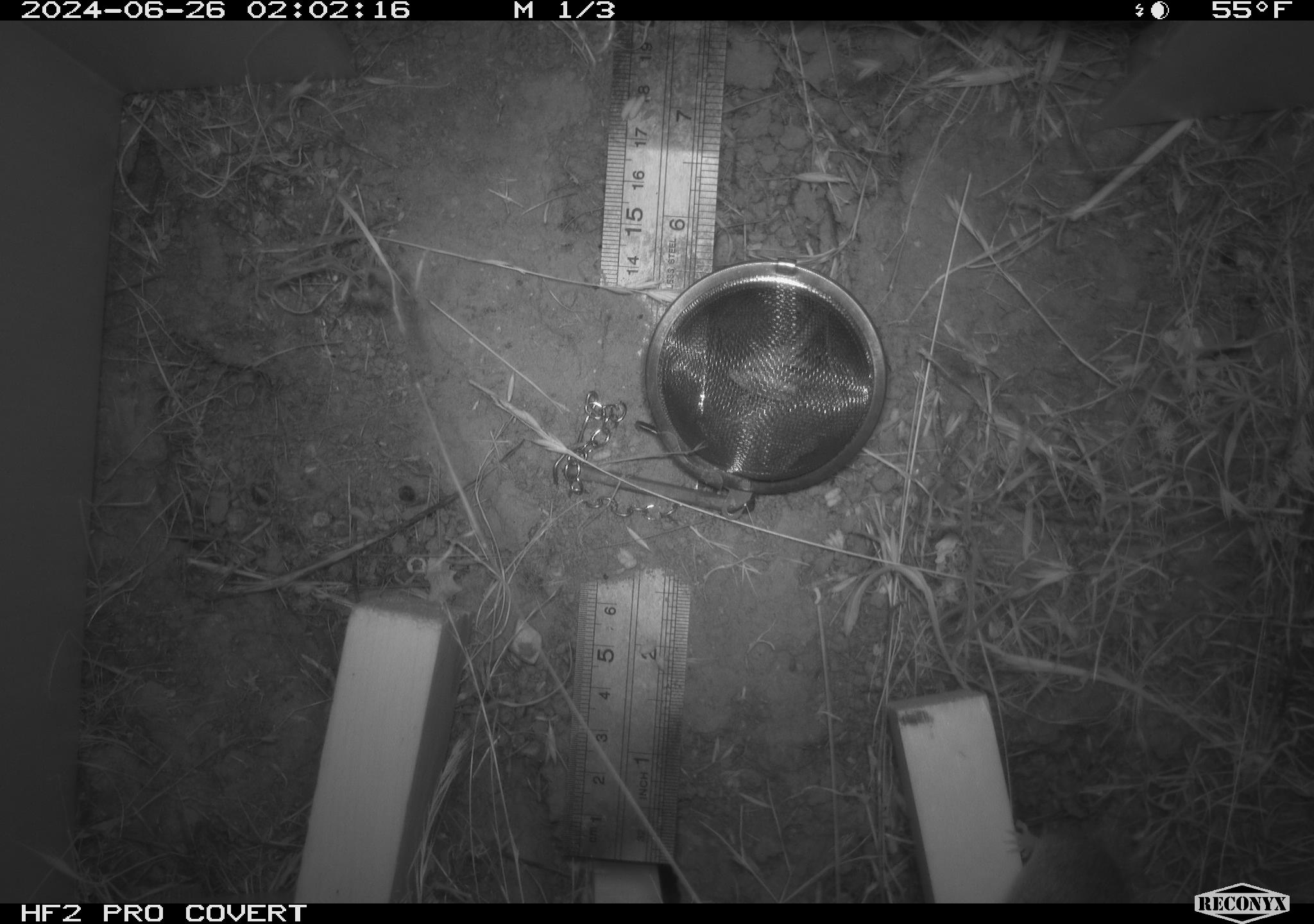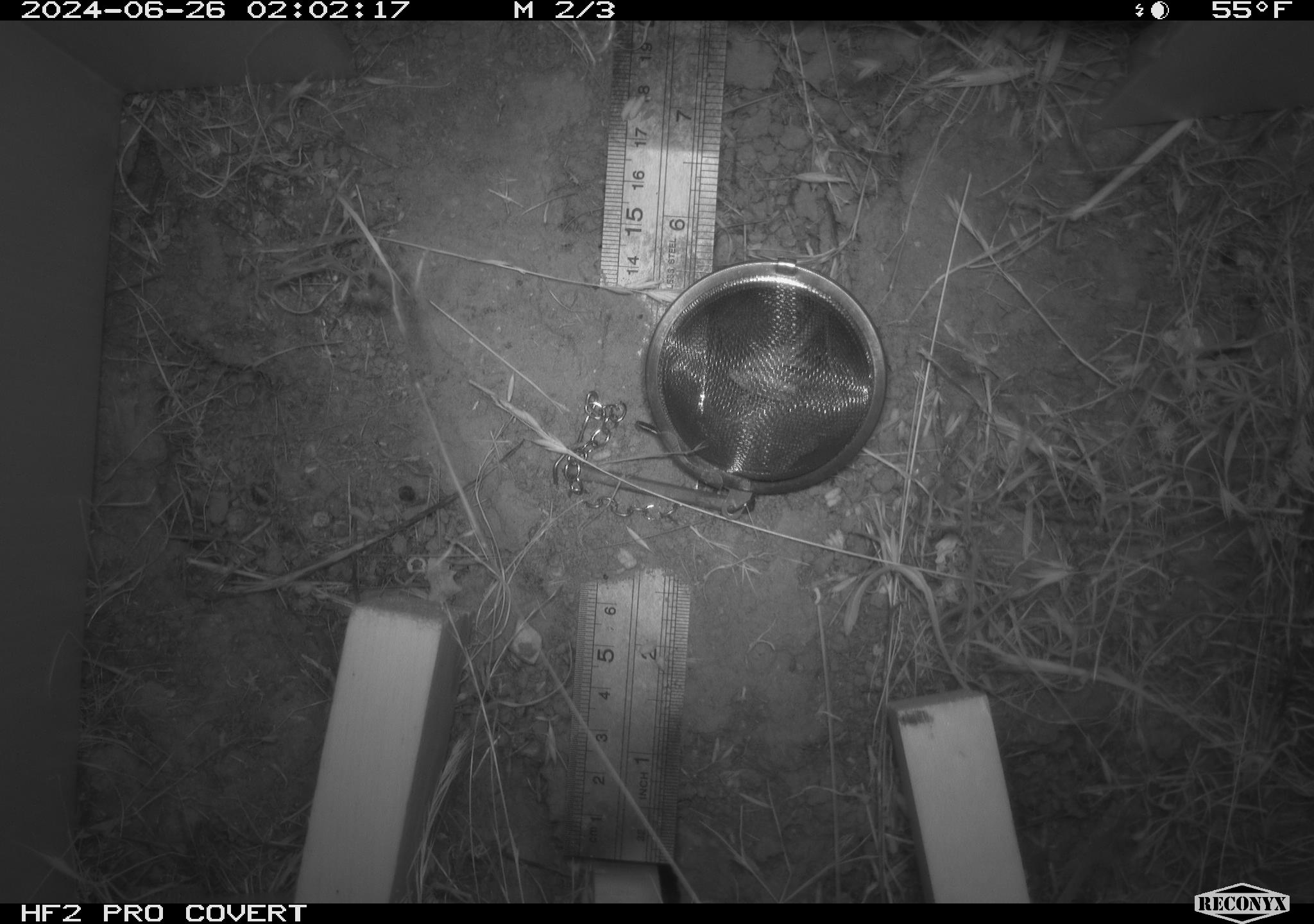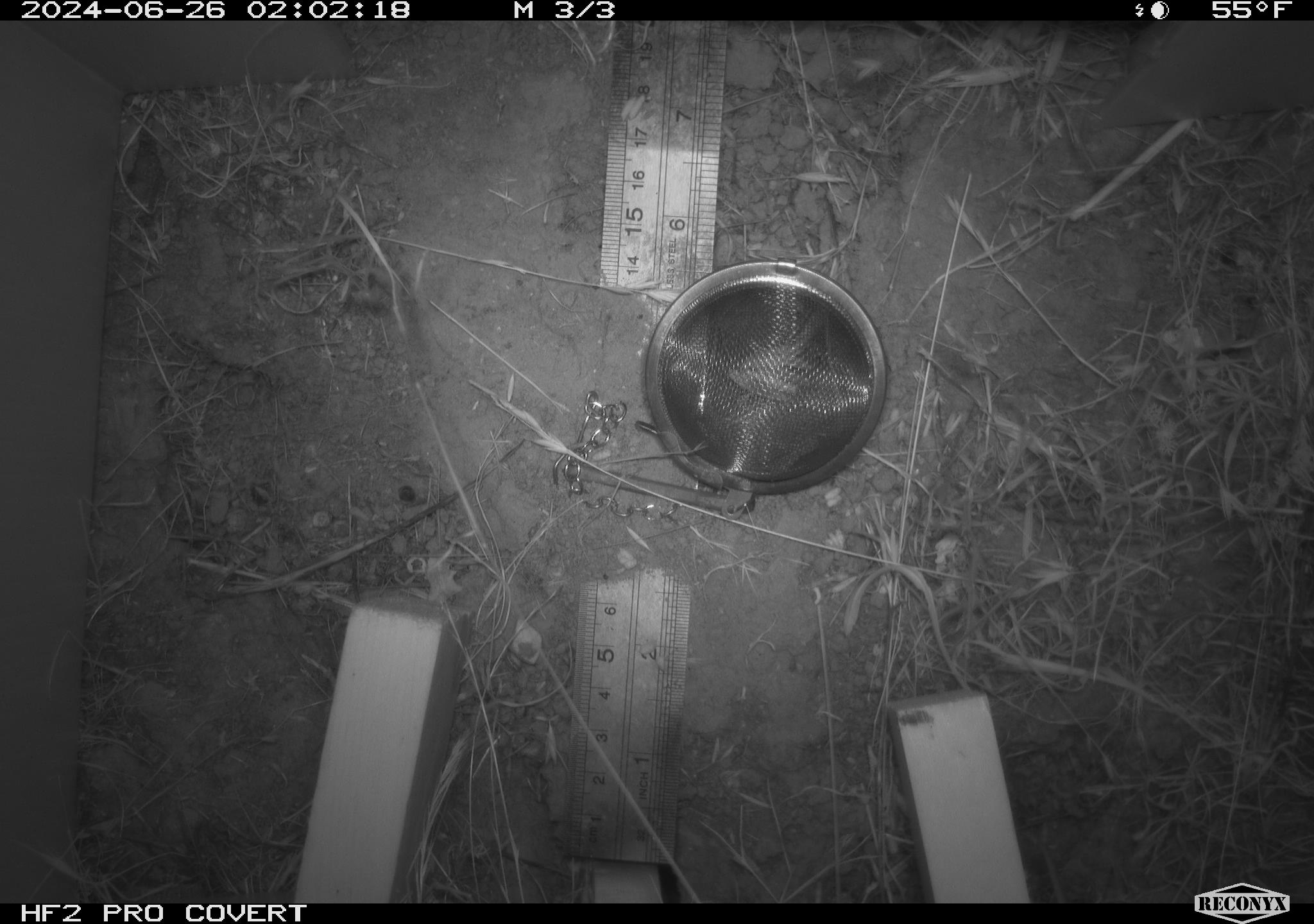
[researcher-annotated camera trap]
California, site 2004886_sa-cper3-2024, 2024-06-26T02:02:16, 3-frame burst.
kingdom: Animalia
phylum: Chordata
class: Mammalia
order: Rodentia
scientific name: Rodentia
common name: rodent